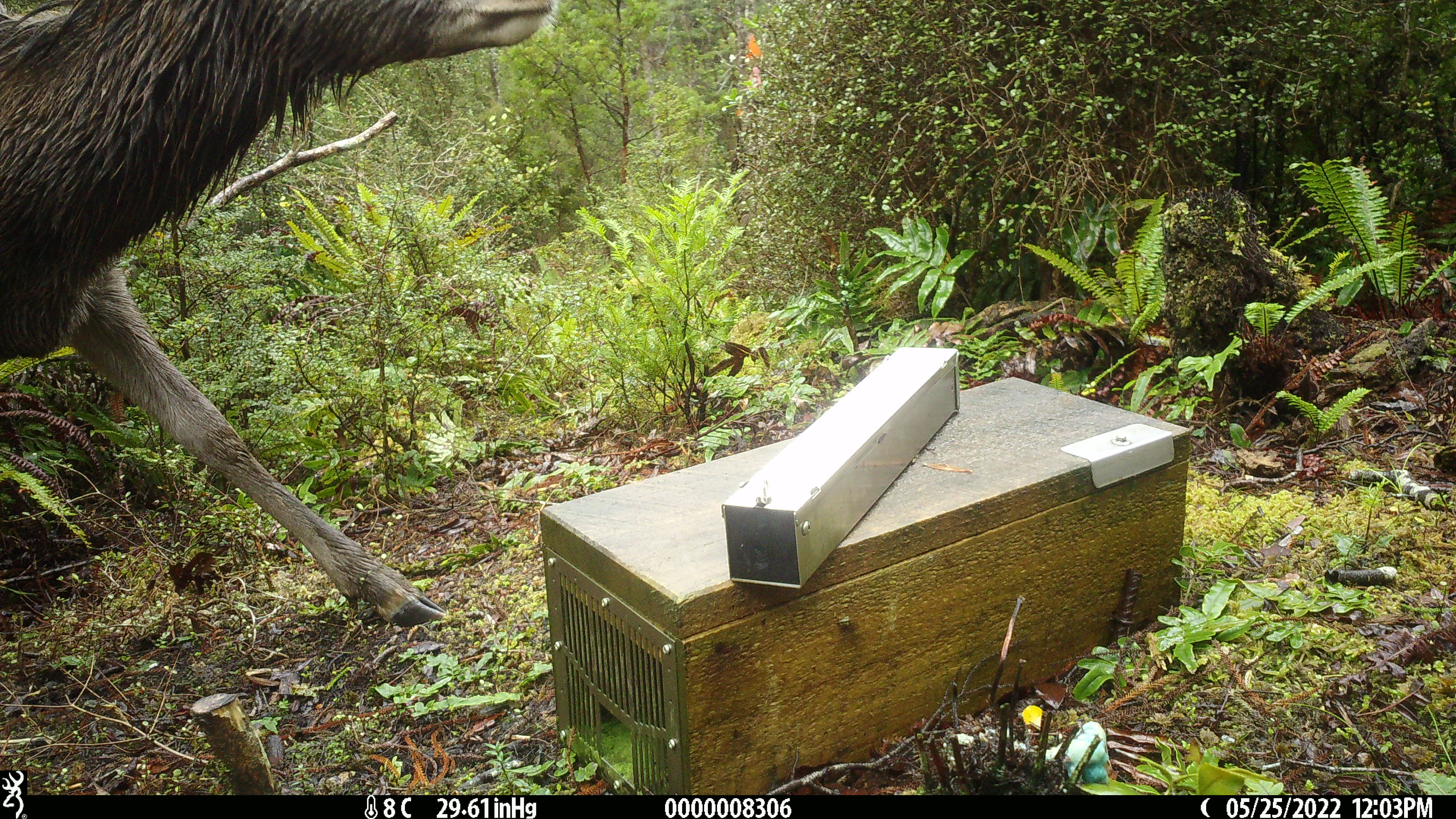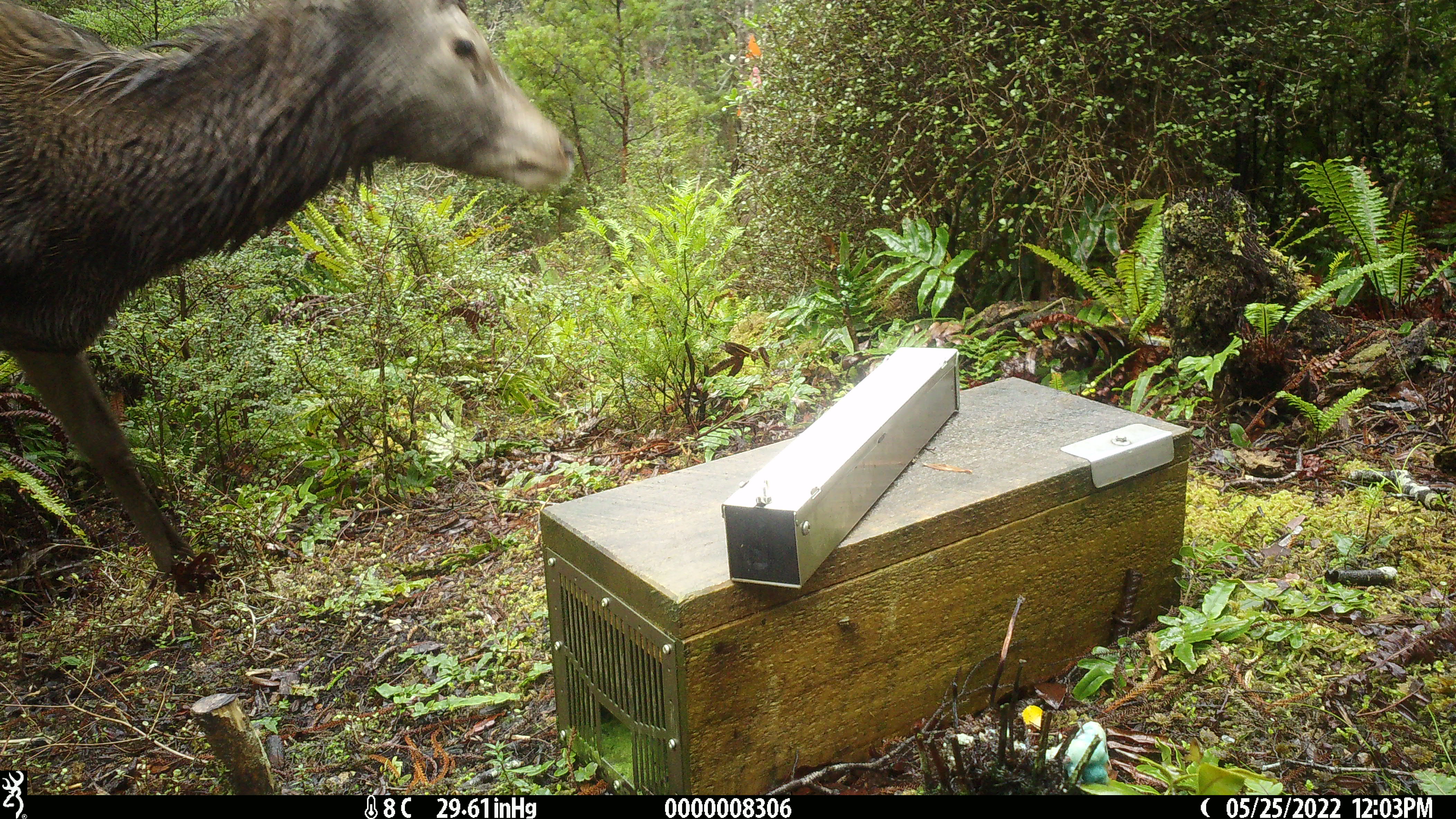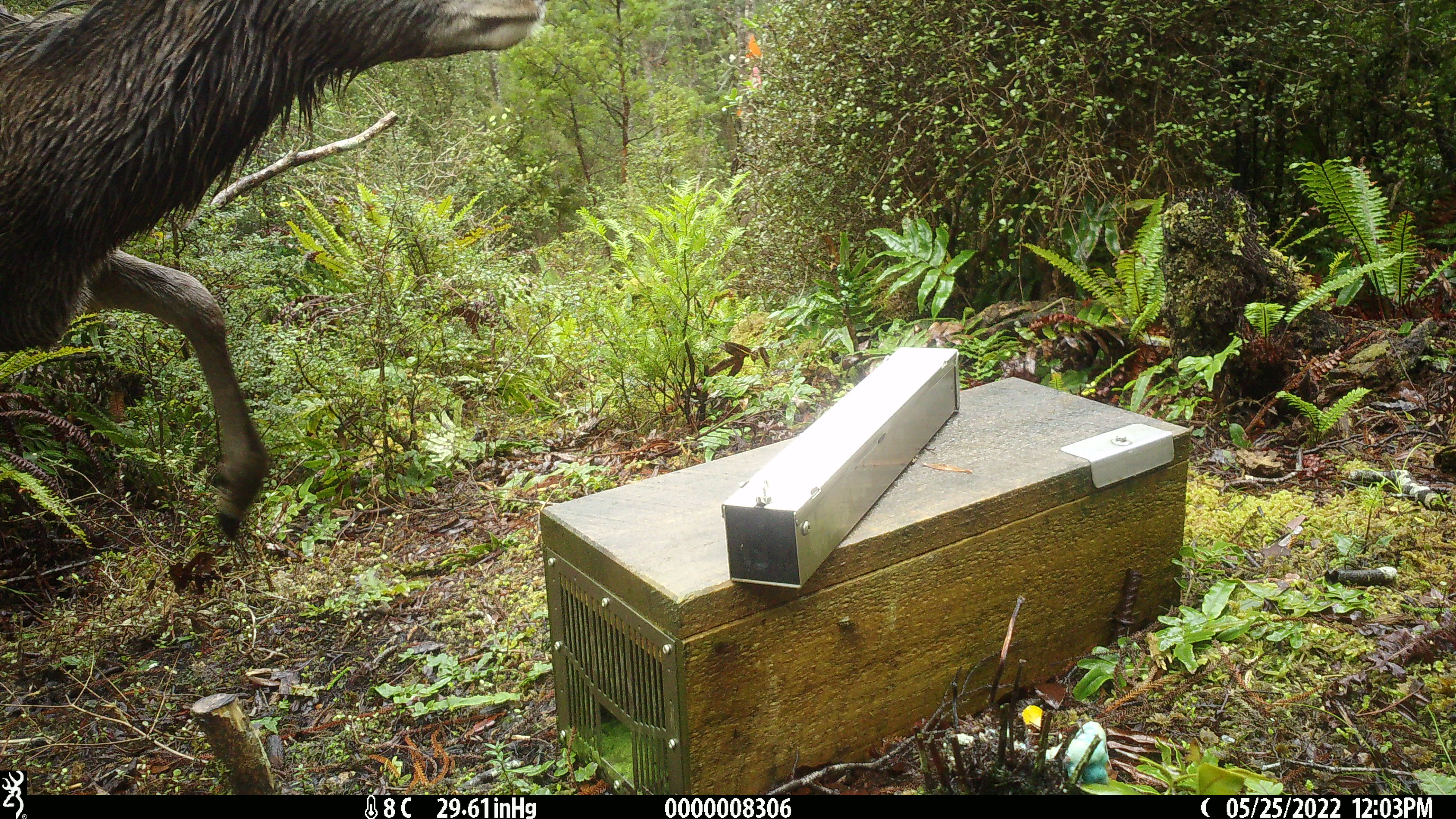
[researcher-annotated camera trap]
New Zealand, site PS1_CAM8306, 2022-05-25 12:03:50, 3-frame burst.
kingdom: Animalia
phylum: Chordata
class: Mammalia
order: Artiodactyla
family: Cervidae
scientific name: Cervidae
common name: deer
Deer (Cervidae).